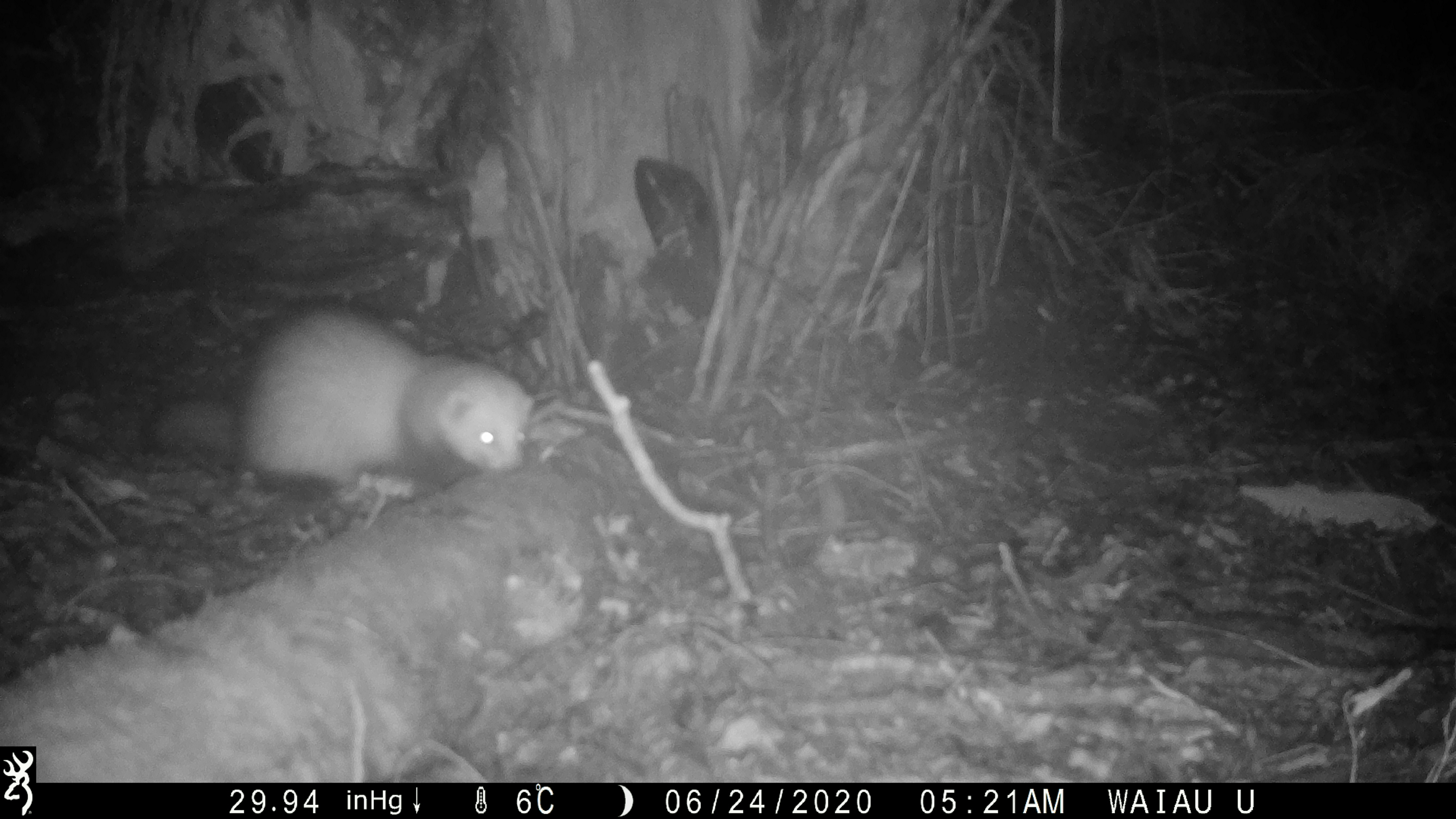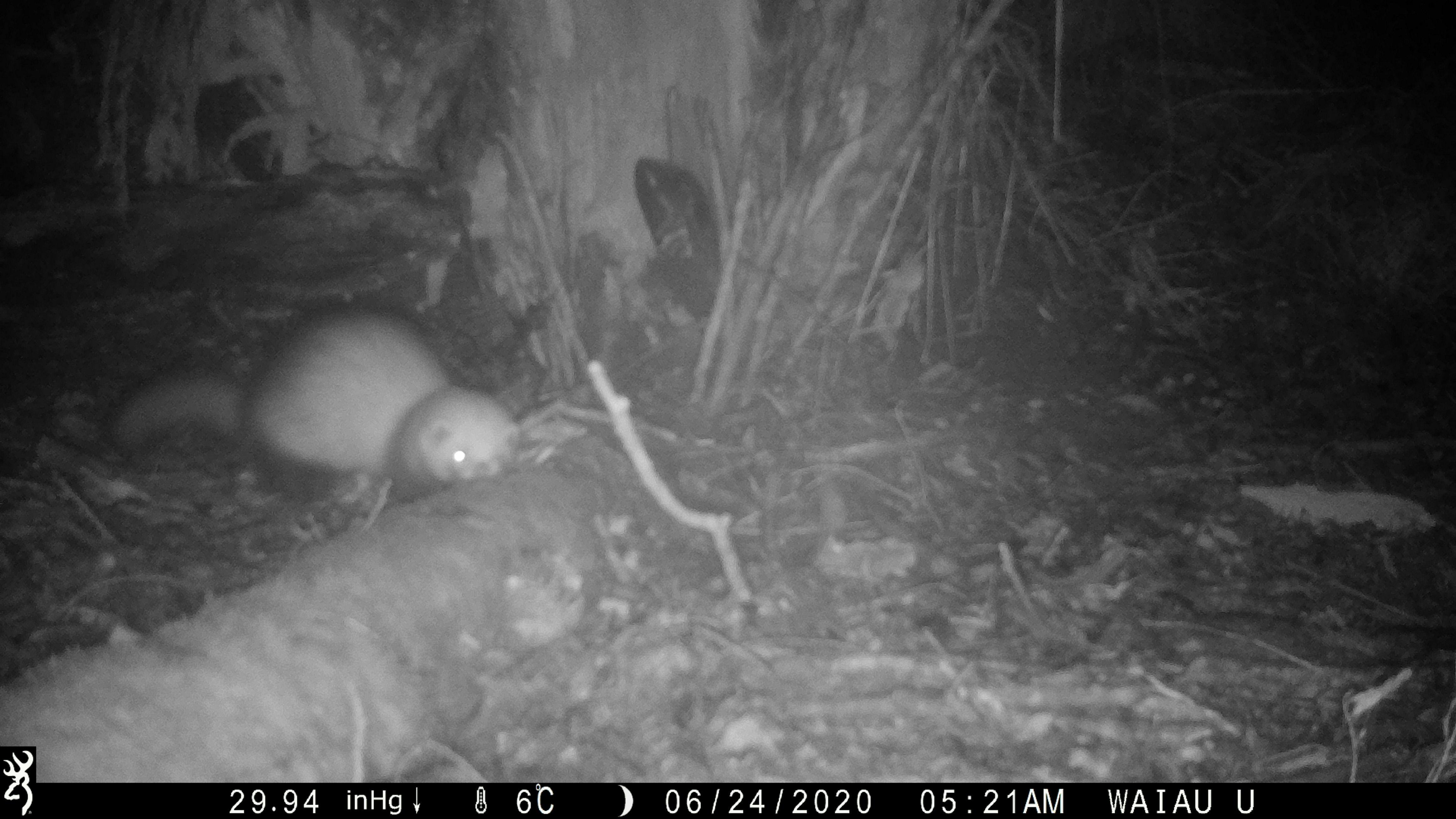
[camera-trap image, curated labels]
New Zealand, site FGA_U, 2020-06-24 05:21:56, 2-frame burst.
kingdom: Animalia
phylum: Chordata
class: Mammalia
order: Carnivora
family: Mustelidae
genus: Mustela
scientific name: Mustela furo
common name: ferret